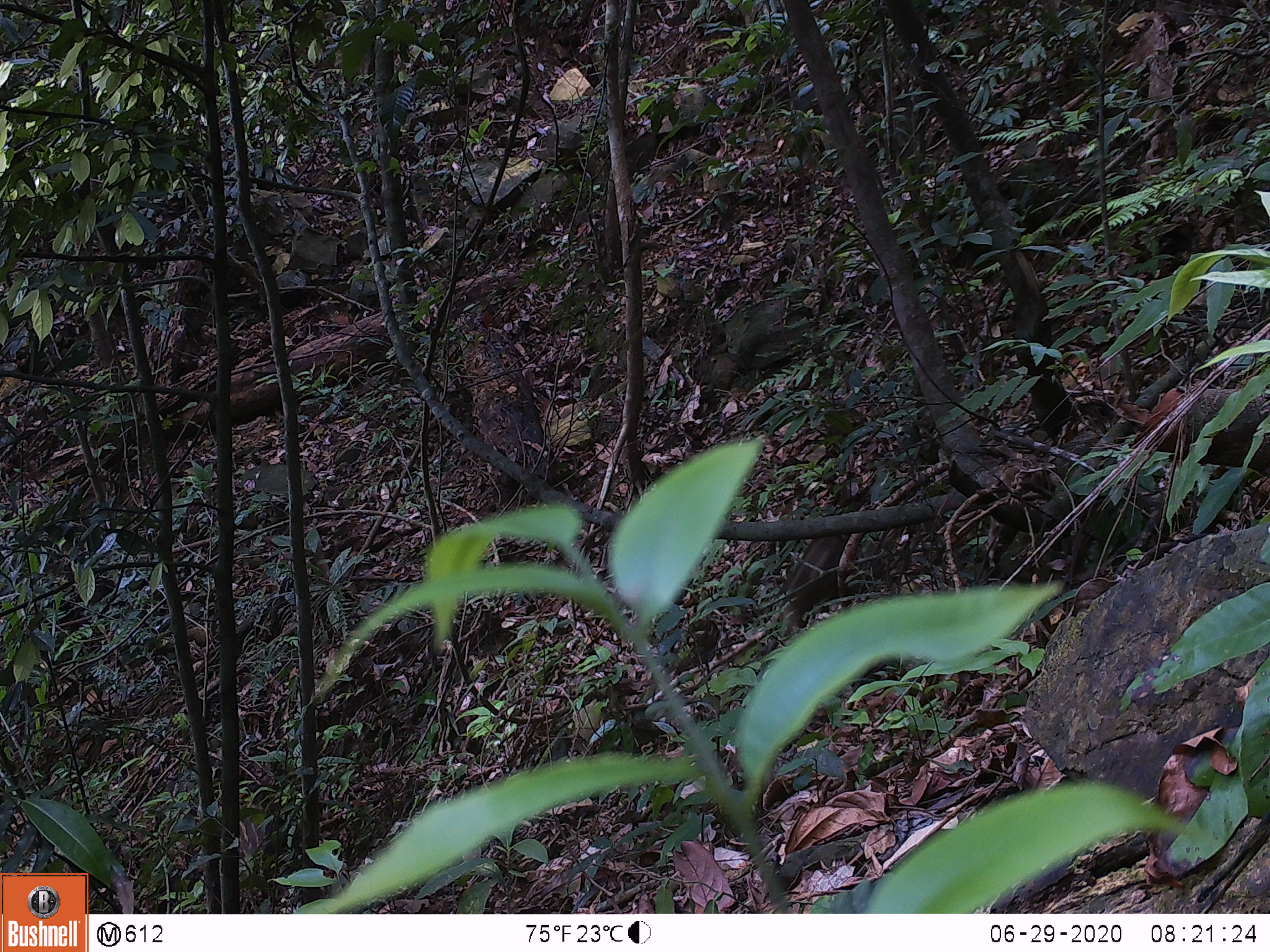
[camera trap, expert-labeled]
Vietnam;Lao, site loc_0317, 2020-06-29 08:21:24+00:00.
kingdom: Animalia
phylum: Chordata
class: Mammalia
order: Artiodactyla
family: Suidae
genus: Sus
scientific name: Sus scrofa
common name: eurasian wild pig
Eurasian wild pig (Sus scrofa). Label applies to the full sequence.